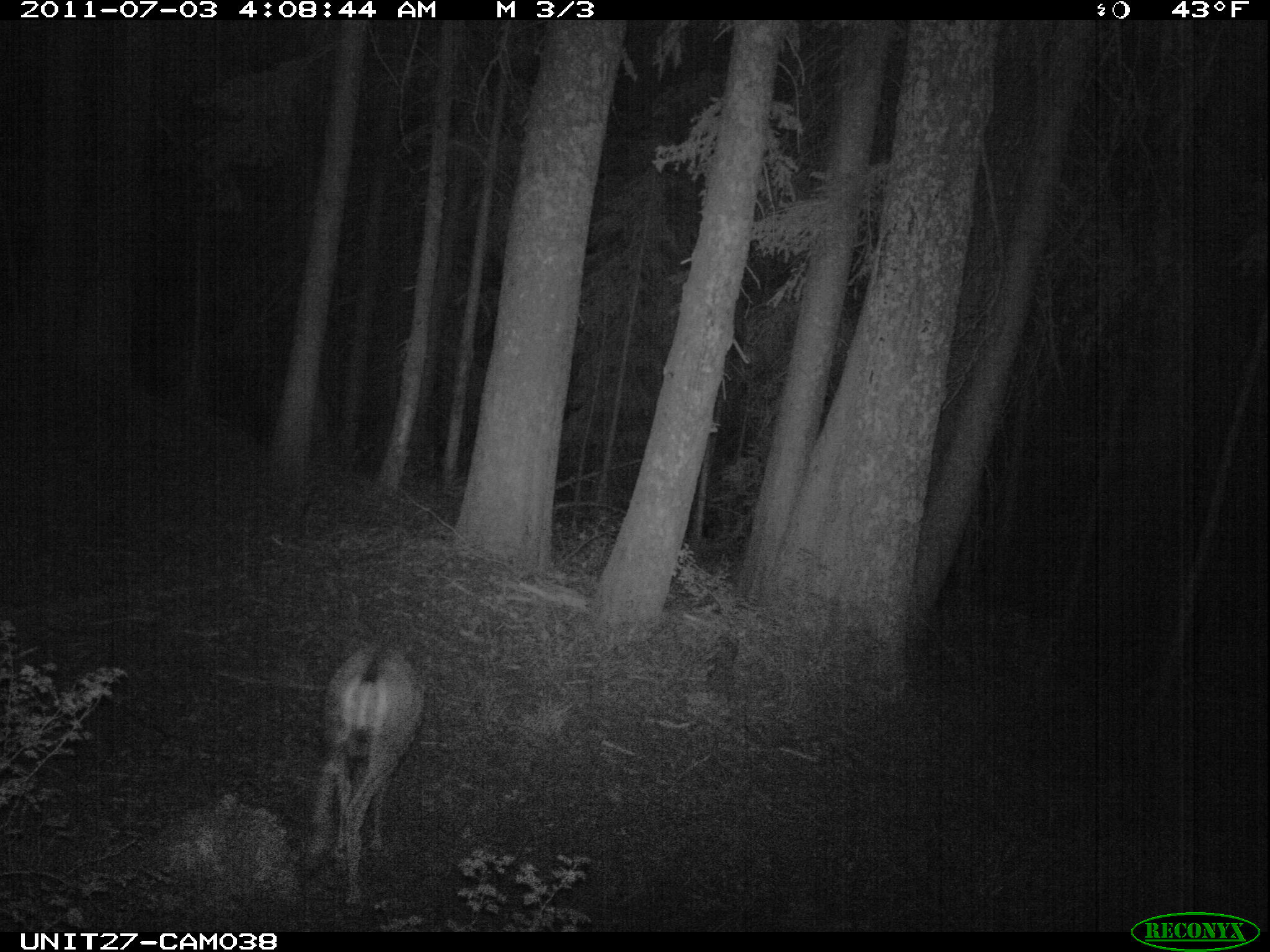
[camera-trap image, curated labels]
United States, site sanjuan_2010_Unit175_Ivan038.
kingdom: Animalia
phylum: Chordata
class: Mammalia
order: Artiodactyla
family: Cervidae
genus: Odocoileus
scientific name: Odocoileus hemionus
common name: mule deer